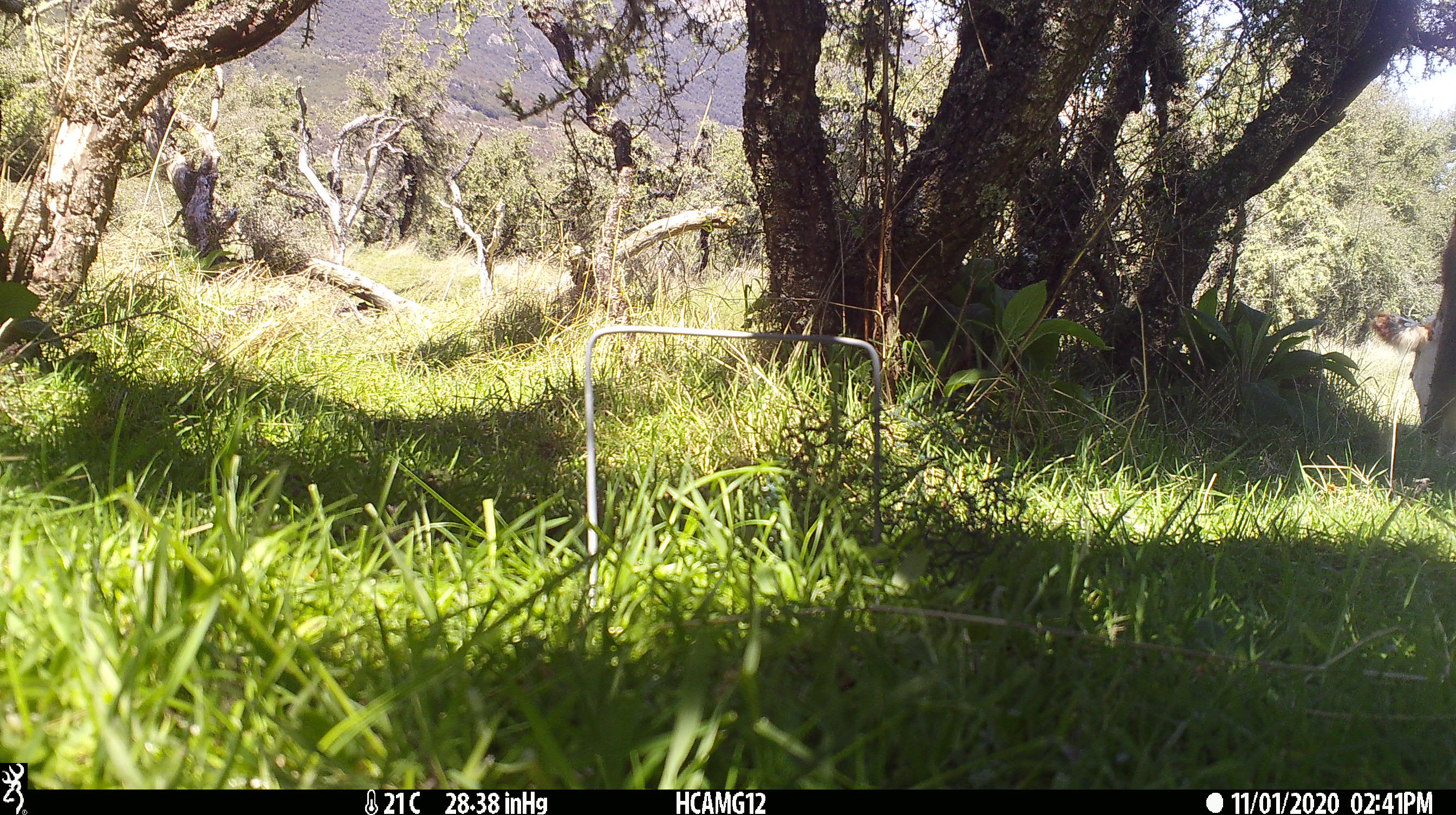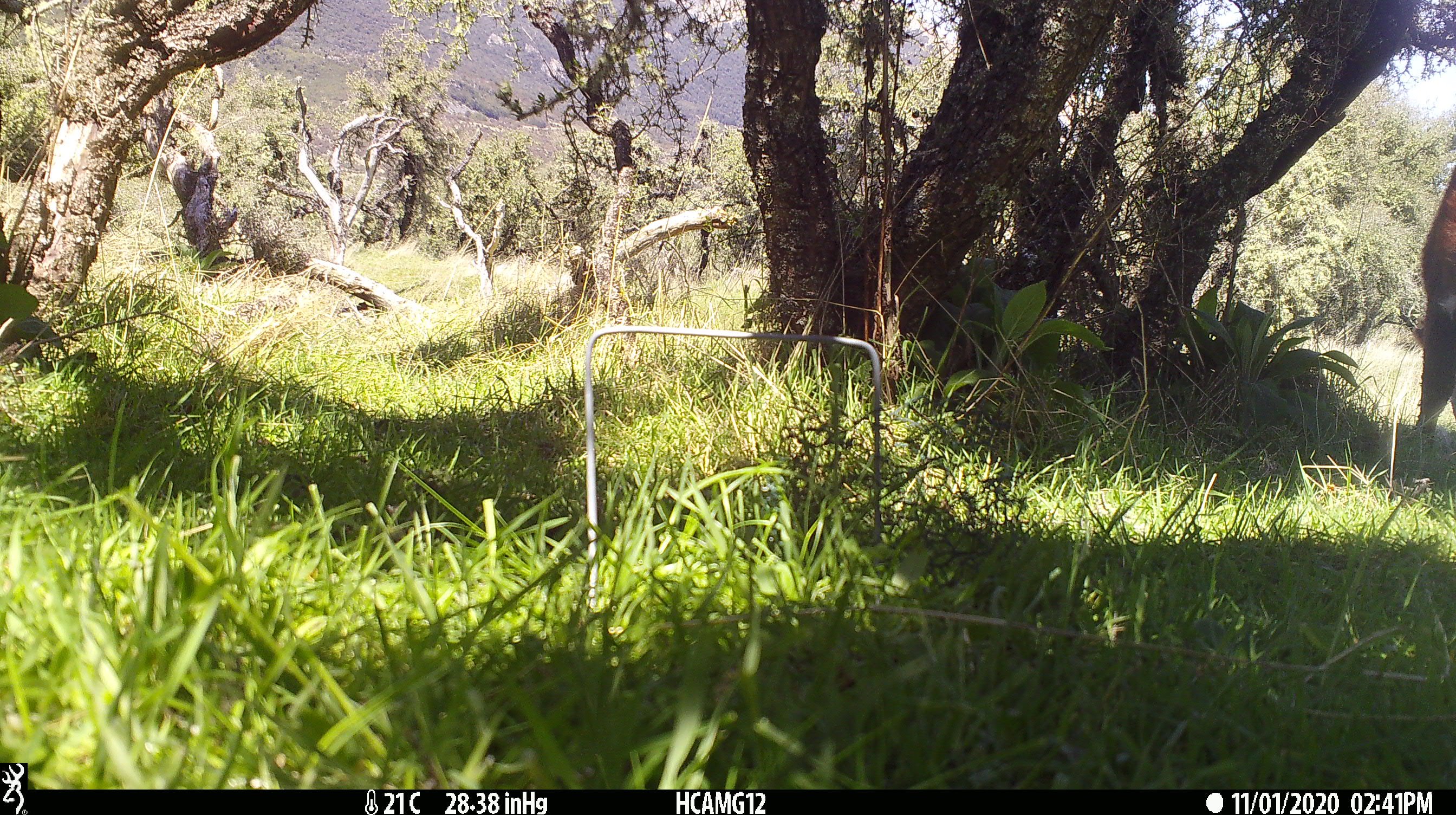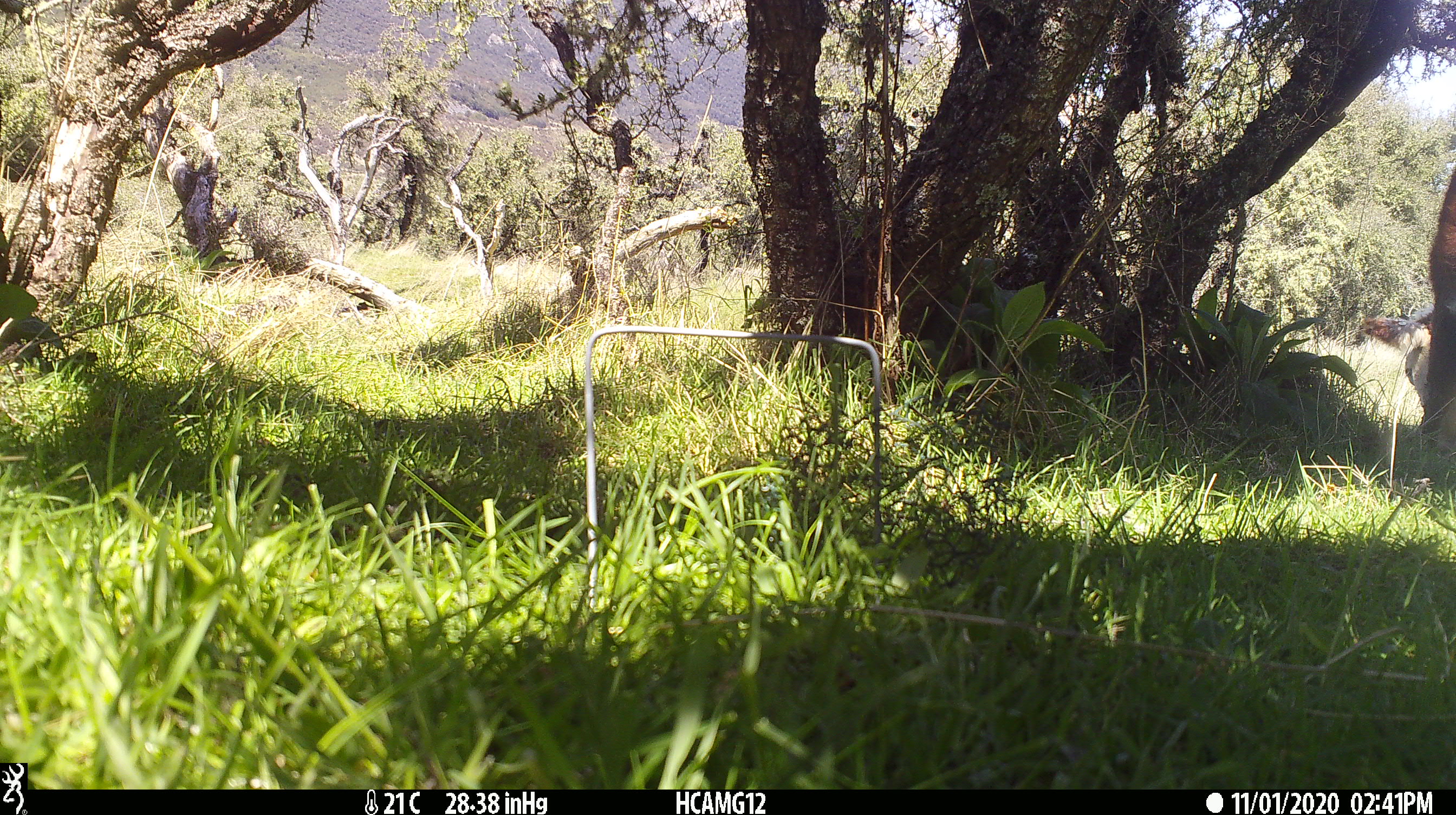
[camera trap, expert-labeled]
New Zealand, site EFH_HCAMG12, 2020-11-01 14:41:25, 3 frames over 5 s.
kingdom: Animalia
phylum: Chordata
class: Mammalia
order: Artiodactyla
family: Bovidae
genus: Bos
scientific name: Bos taurus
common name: domestic cow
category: cow